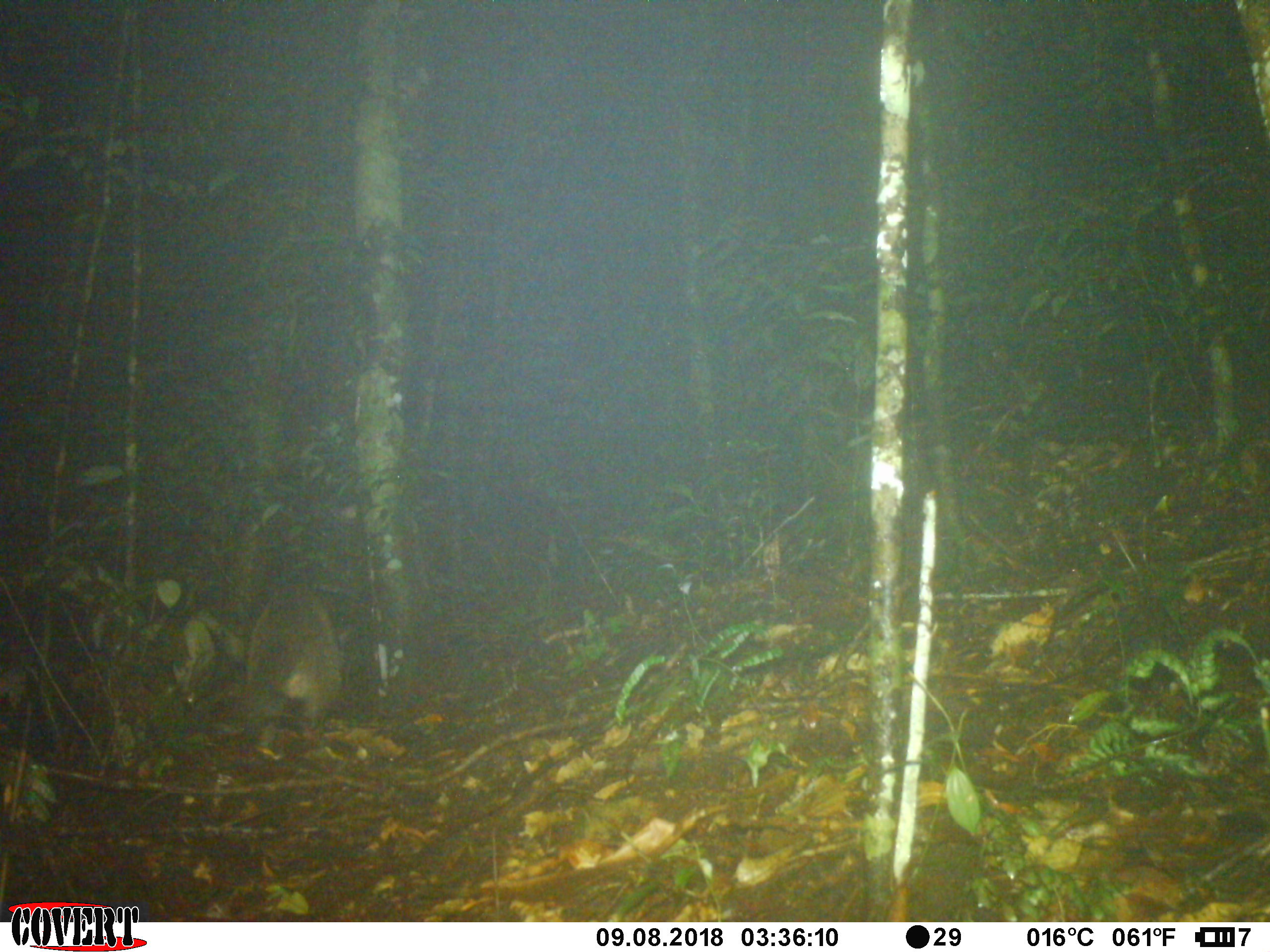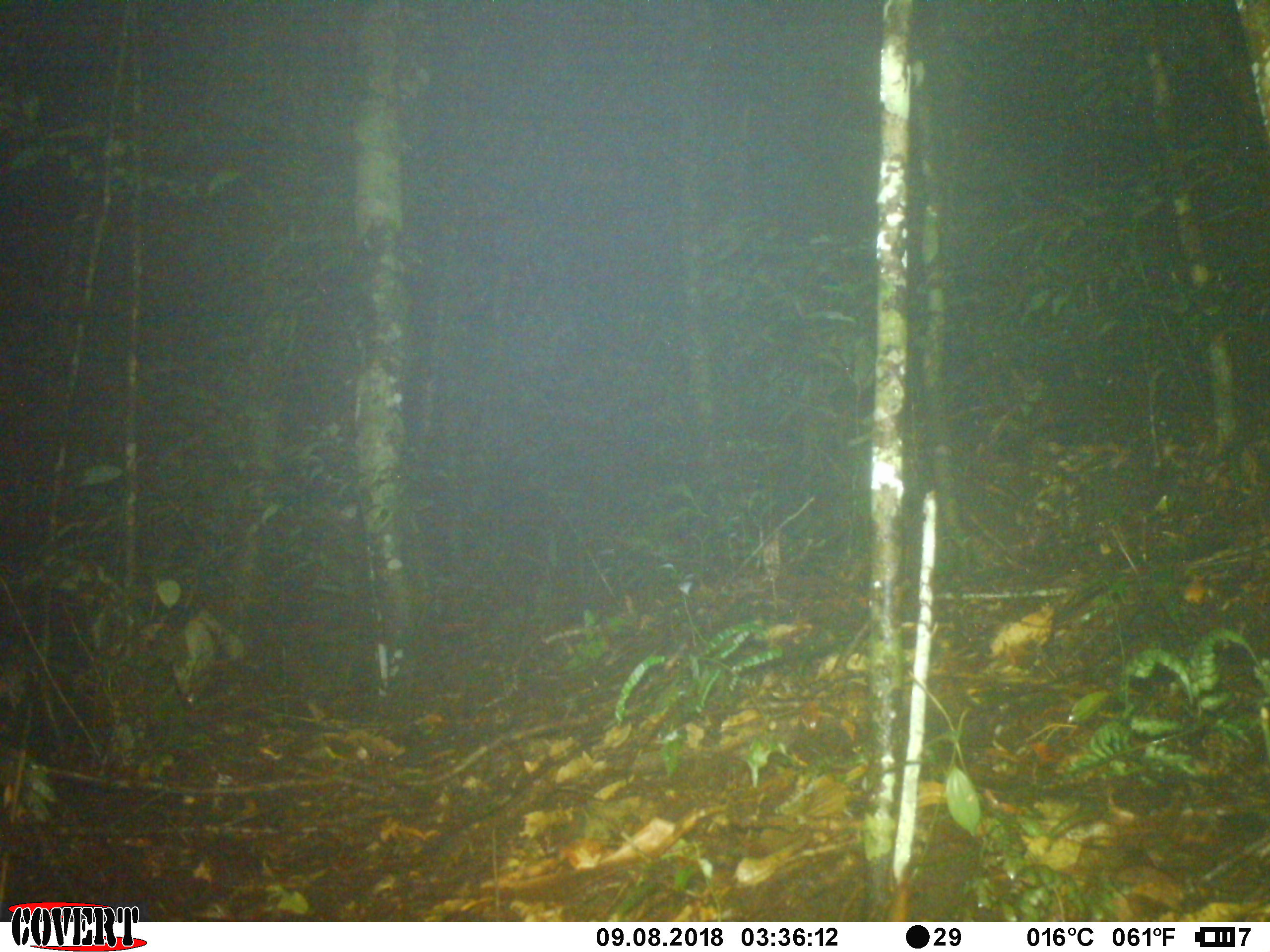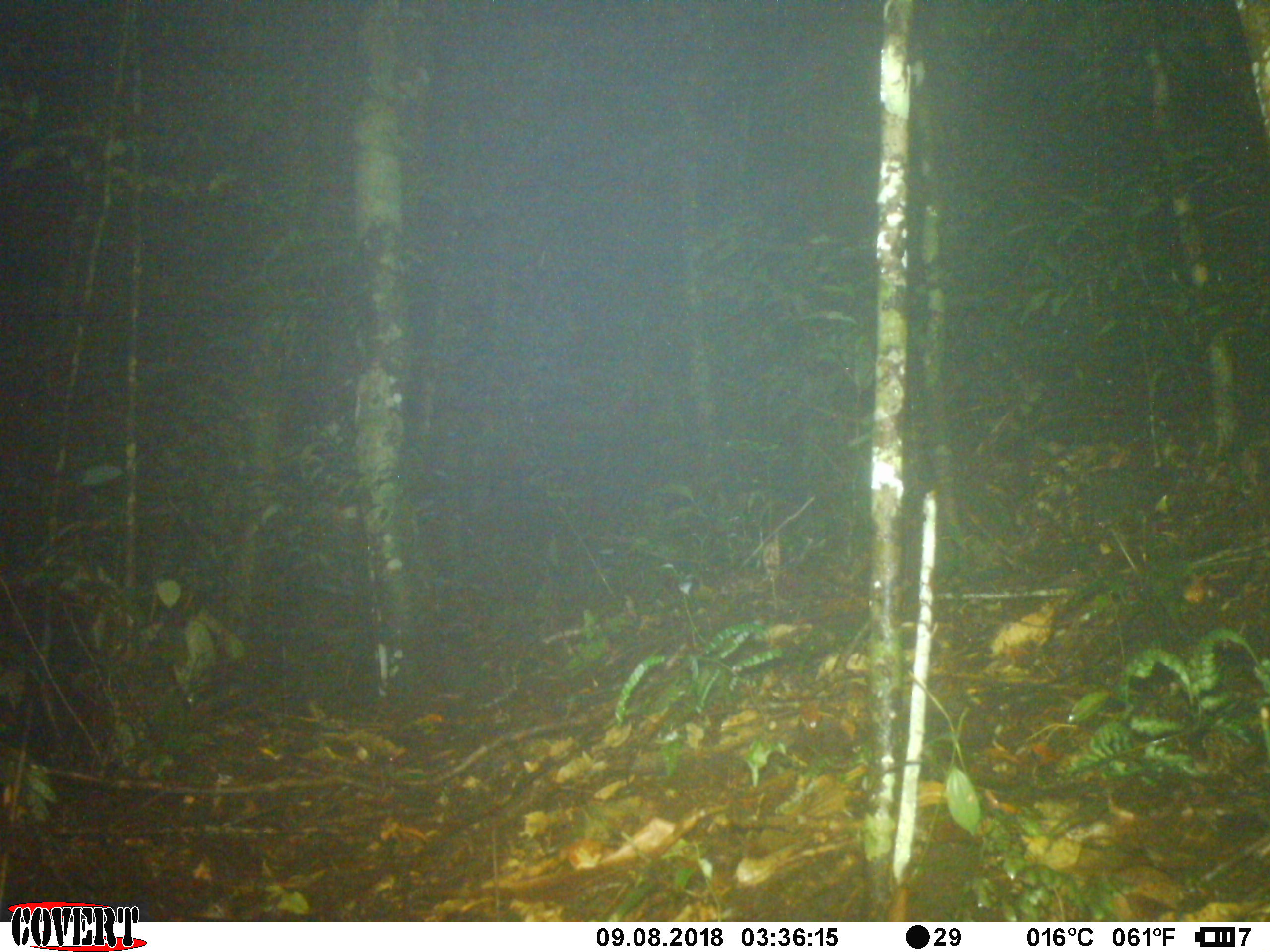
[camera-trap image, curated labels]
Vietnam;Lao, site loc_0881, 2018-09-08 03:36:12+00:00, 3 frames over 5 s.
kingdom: Animalia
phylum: Chordata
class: Mammalia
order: Carnivora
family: Viverridae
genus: Paguma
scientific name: Paguma larvata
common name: masked palm civet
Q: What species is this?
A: Masked palm civet (Paguma larvata).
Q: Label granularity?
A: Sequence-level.